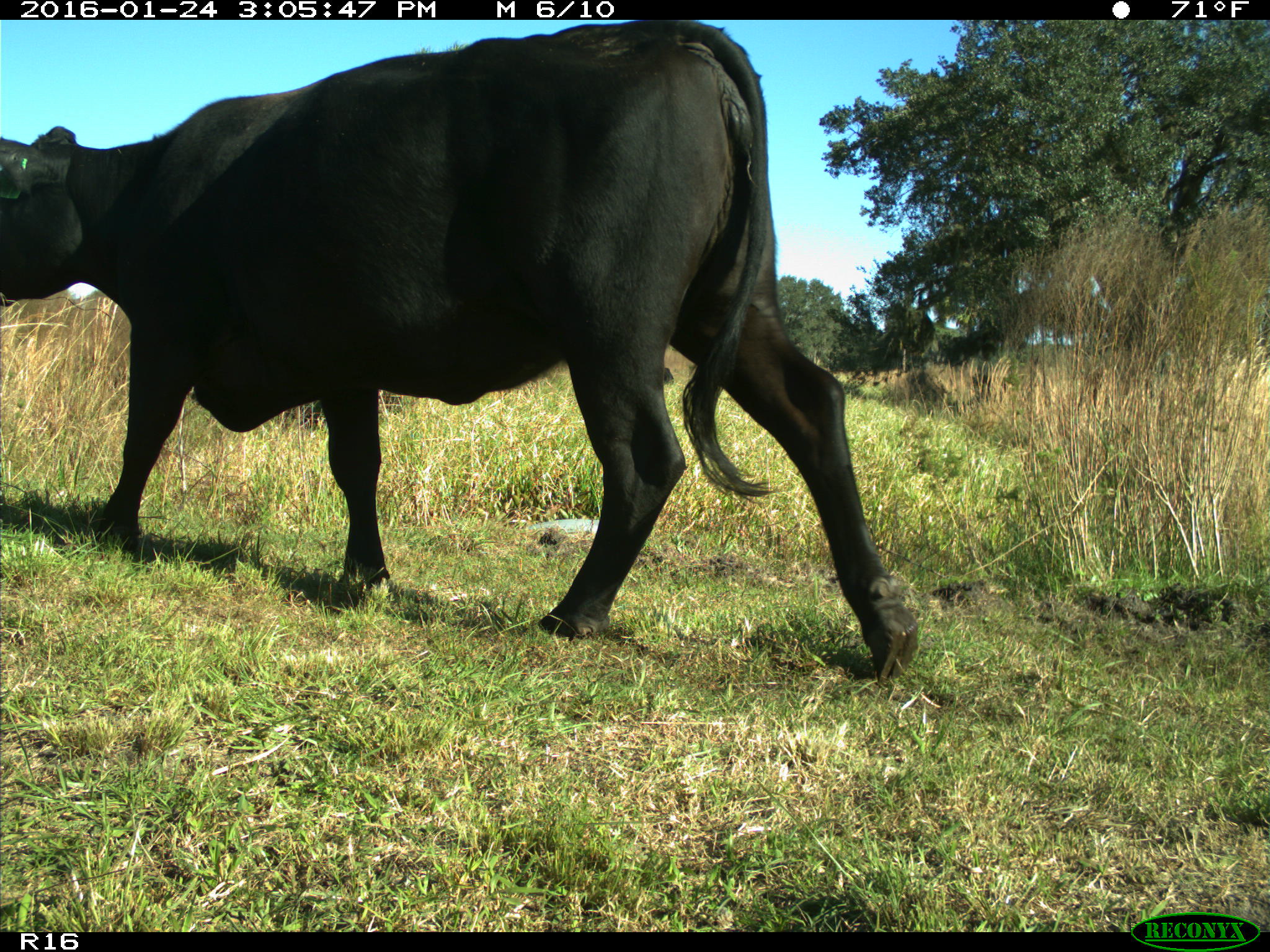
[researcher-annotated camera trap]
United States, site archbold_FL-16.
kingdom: Animalia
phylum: Chordata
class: Mammalia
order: Artiodactyla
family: Bovidae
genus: Bos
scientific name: Bos taurus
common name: domestic cow